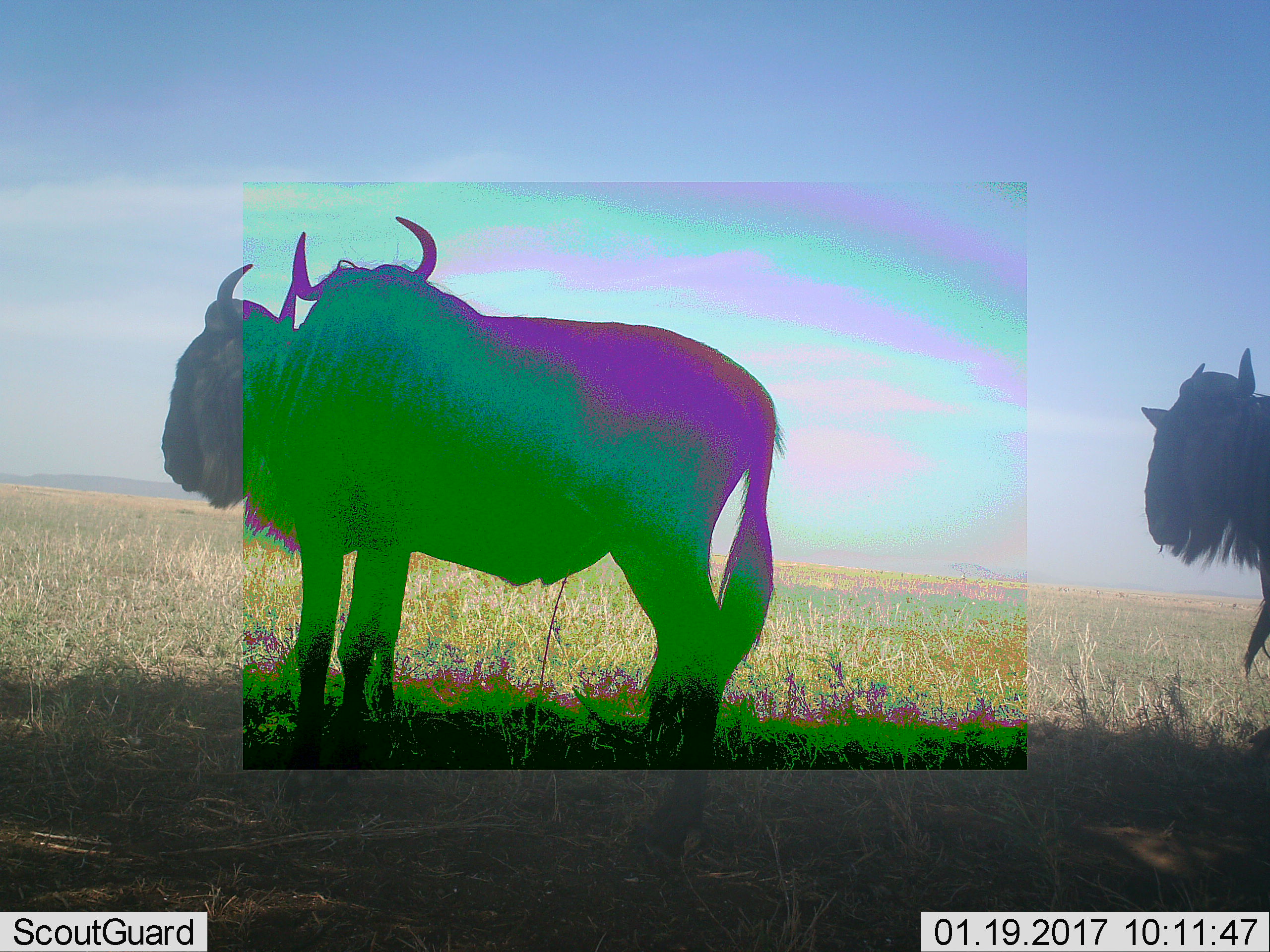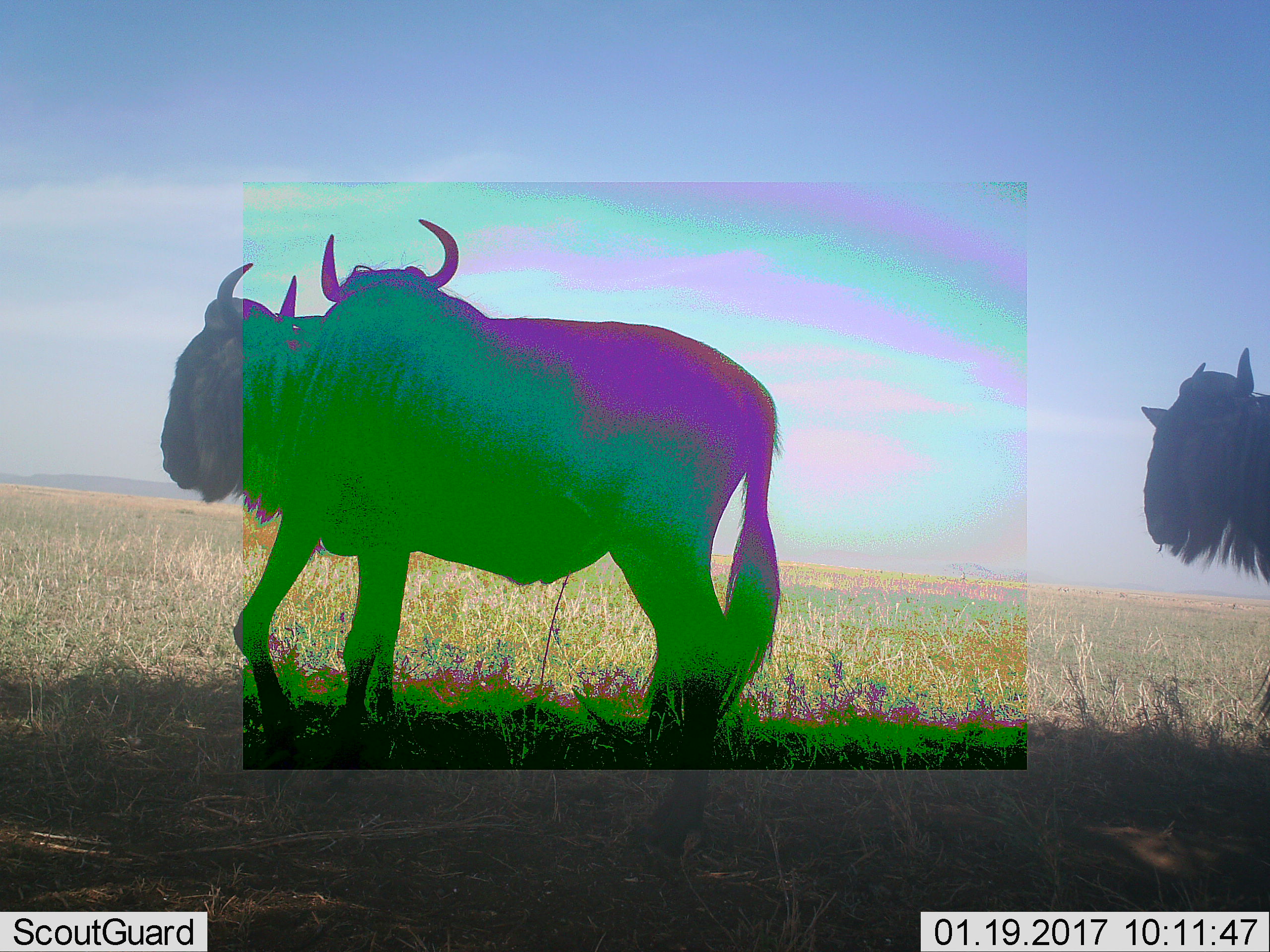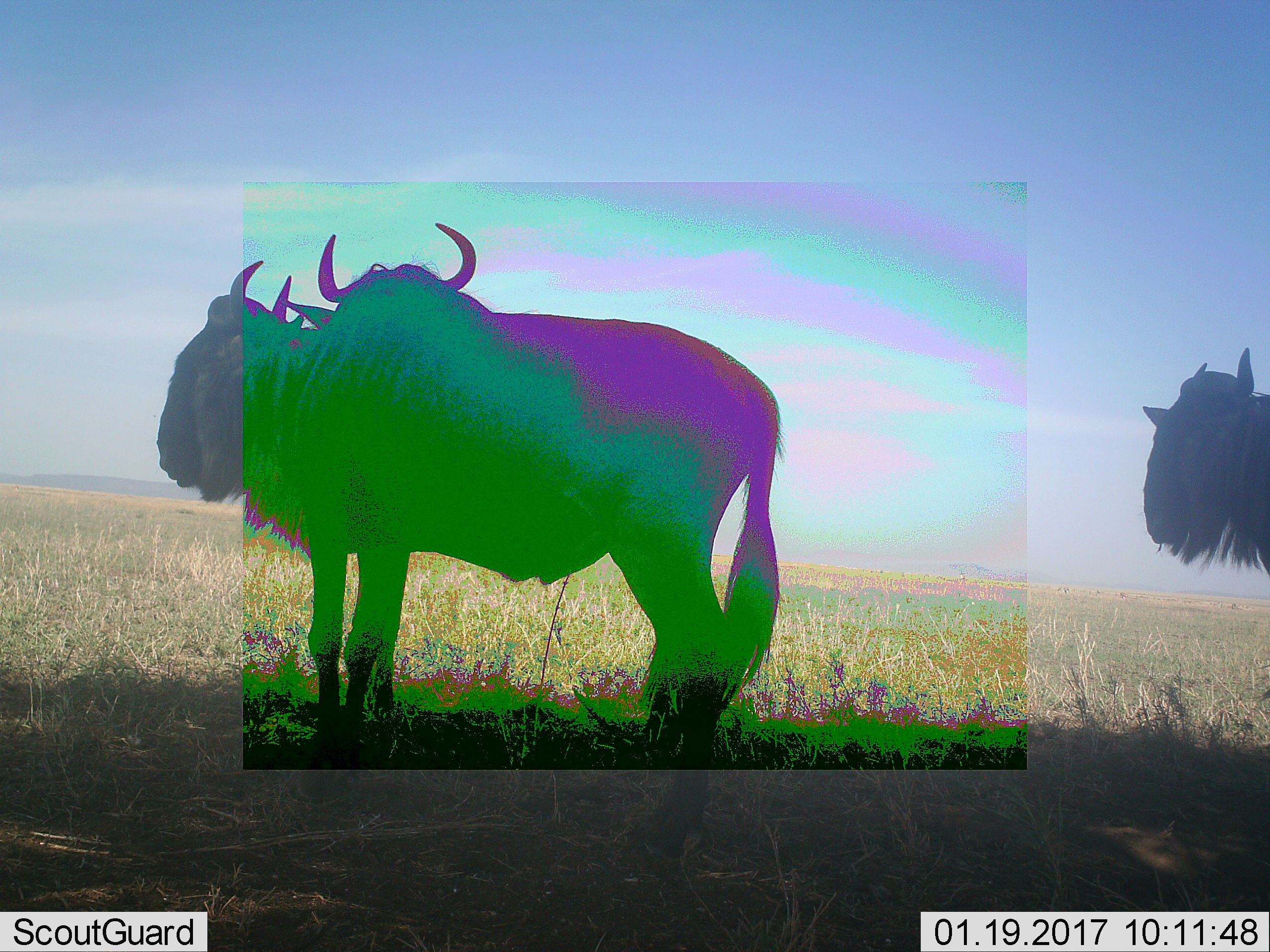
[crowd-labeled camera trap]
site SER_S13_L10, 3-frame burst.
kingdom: Animalia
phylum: Chordata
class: Mammalia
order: Artiodactyla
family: Bovidae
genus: Connochaetes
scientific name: Connochaetes taurinus taurinus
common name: blue wildebeest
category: wildebeestblue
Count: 3.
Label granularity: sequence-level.